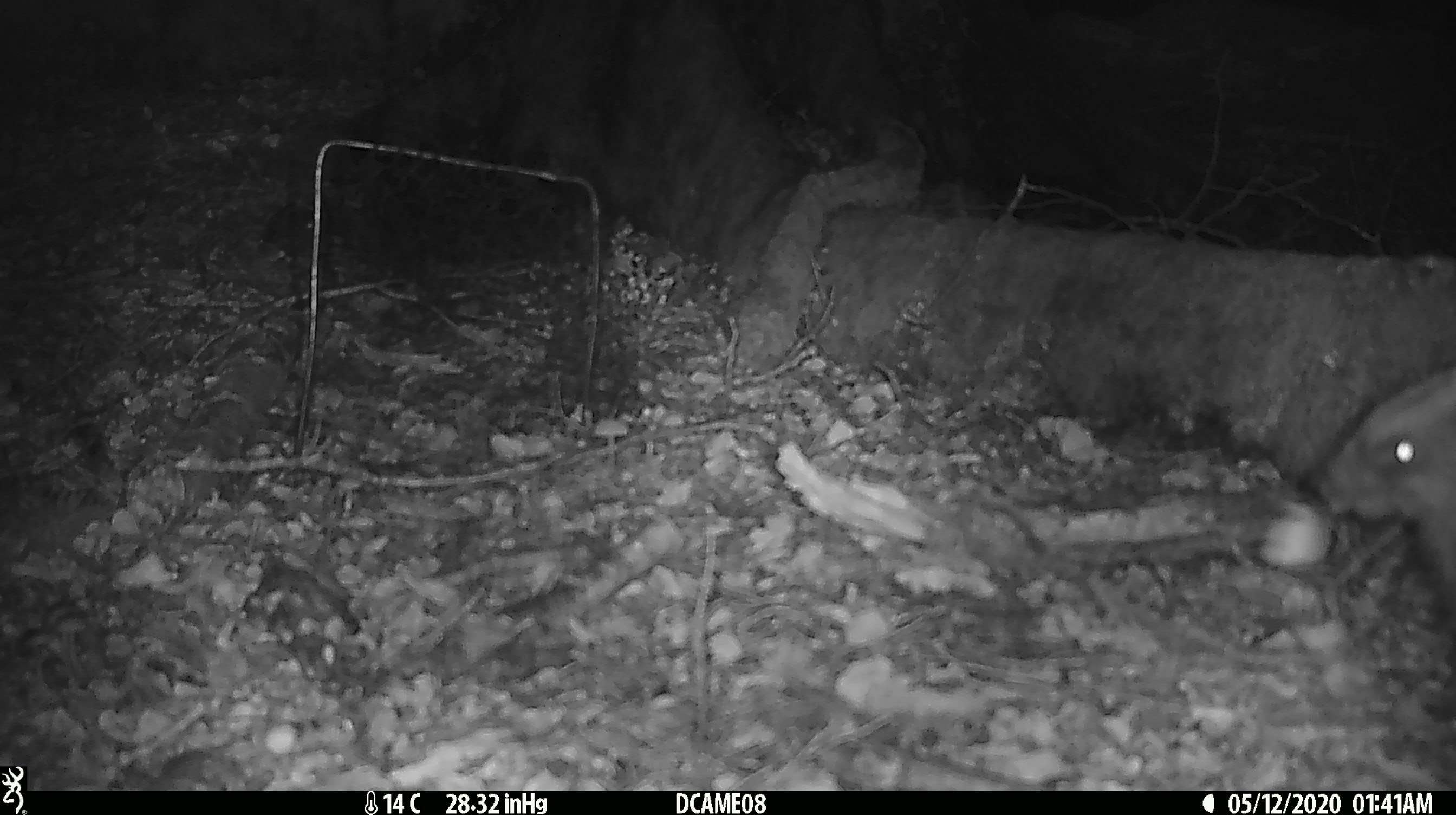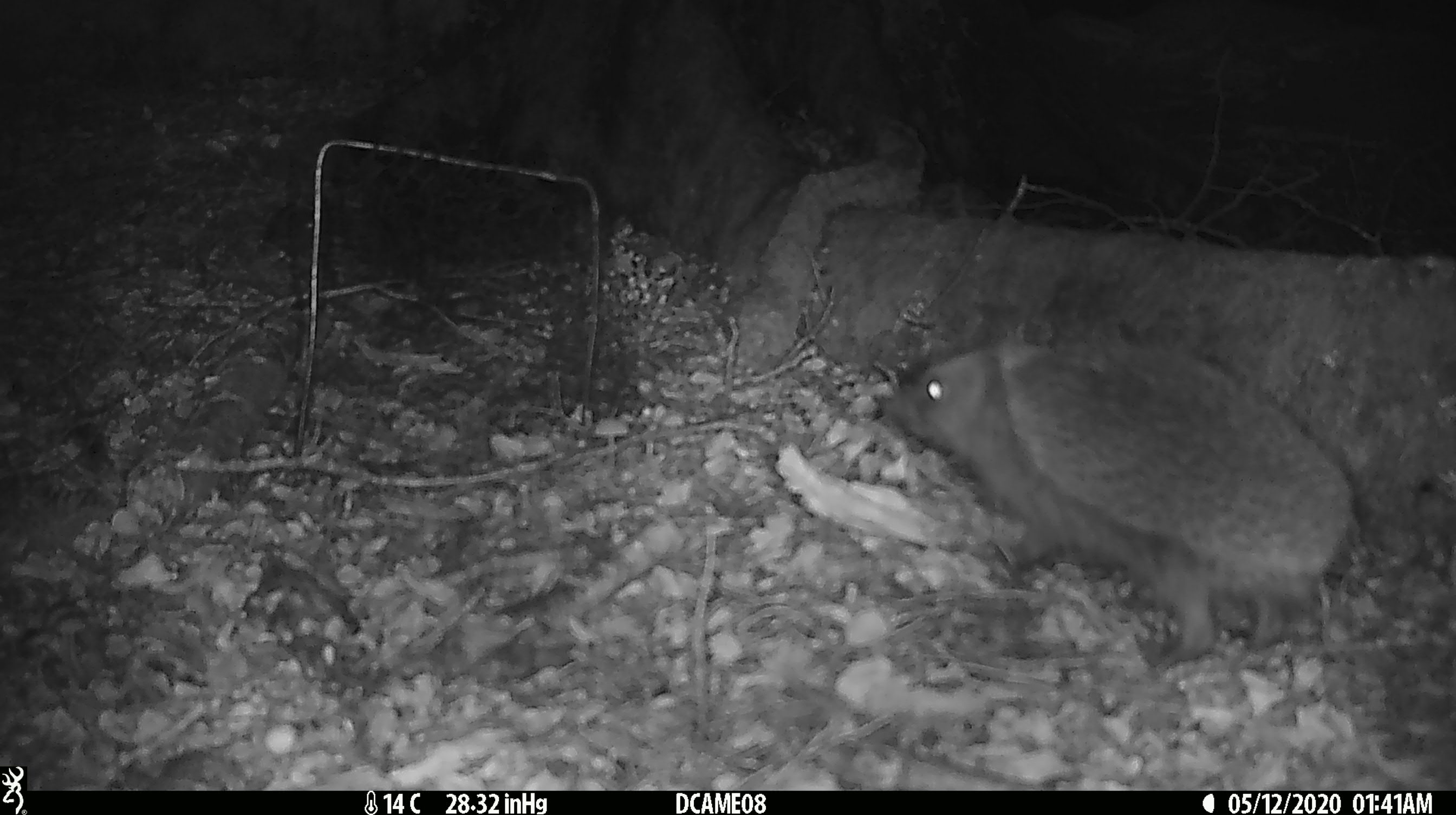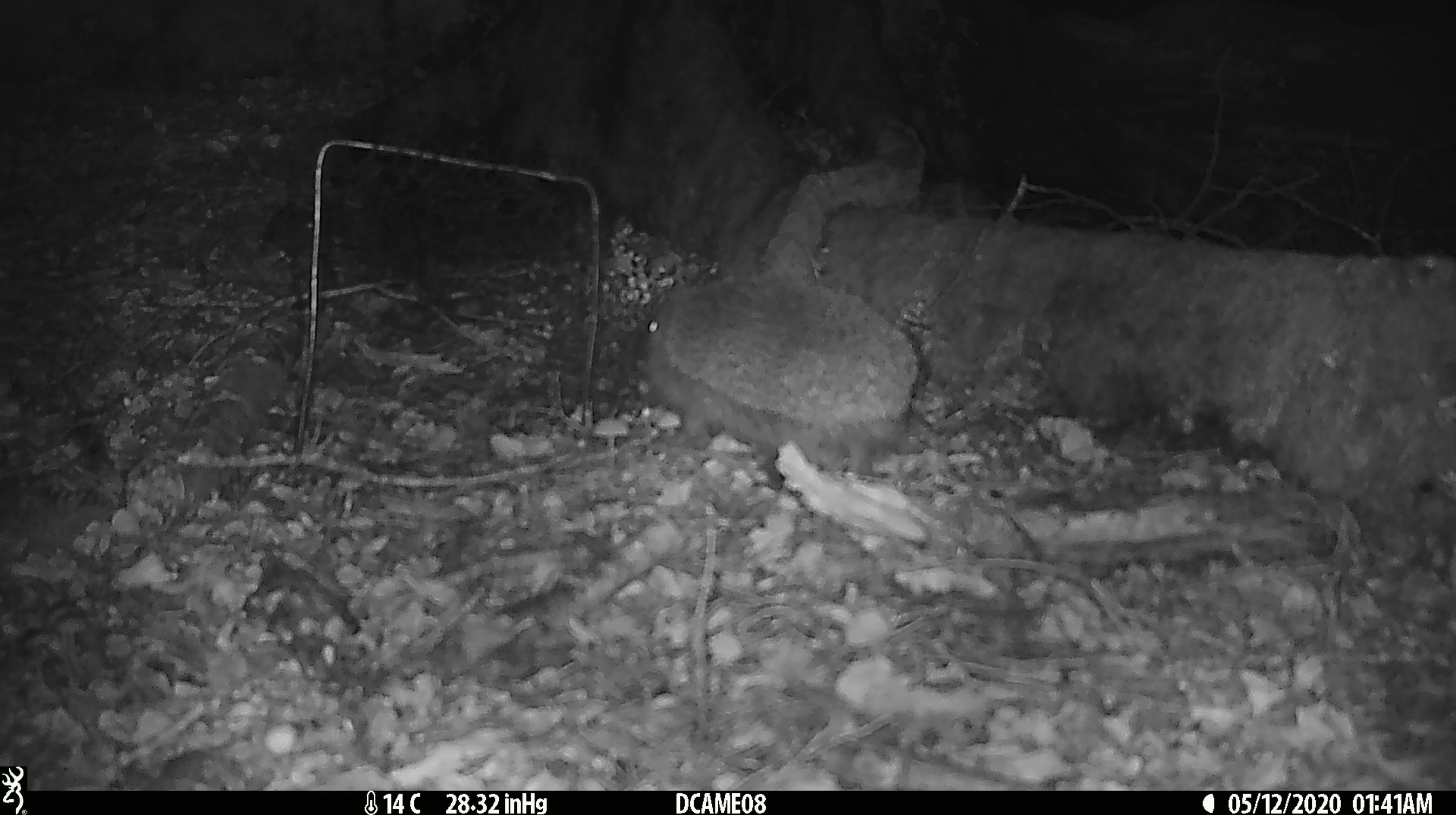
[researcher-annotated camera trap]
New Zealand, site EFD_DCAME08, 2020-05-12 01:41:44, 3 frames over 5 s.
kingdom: Animalia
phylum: Chordata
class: Mammalia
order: Eulipotyphla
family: Erinaceidae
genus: Erinaceus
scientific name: Erinaceus europaeus europaeus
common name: european hedgehog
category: hedgehog